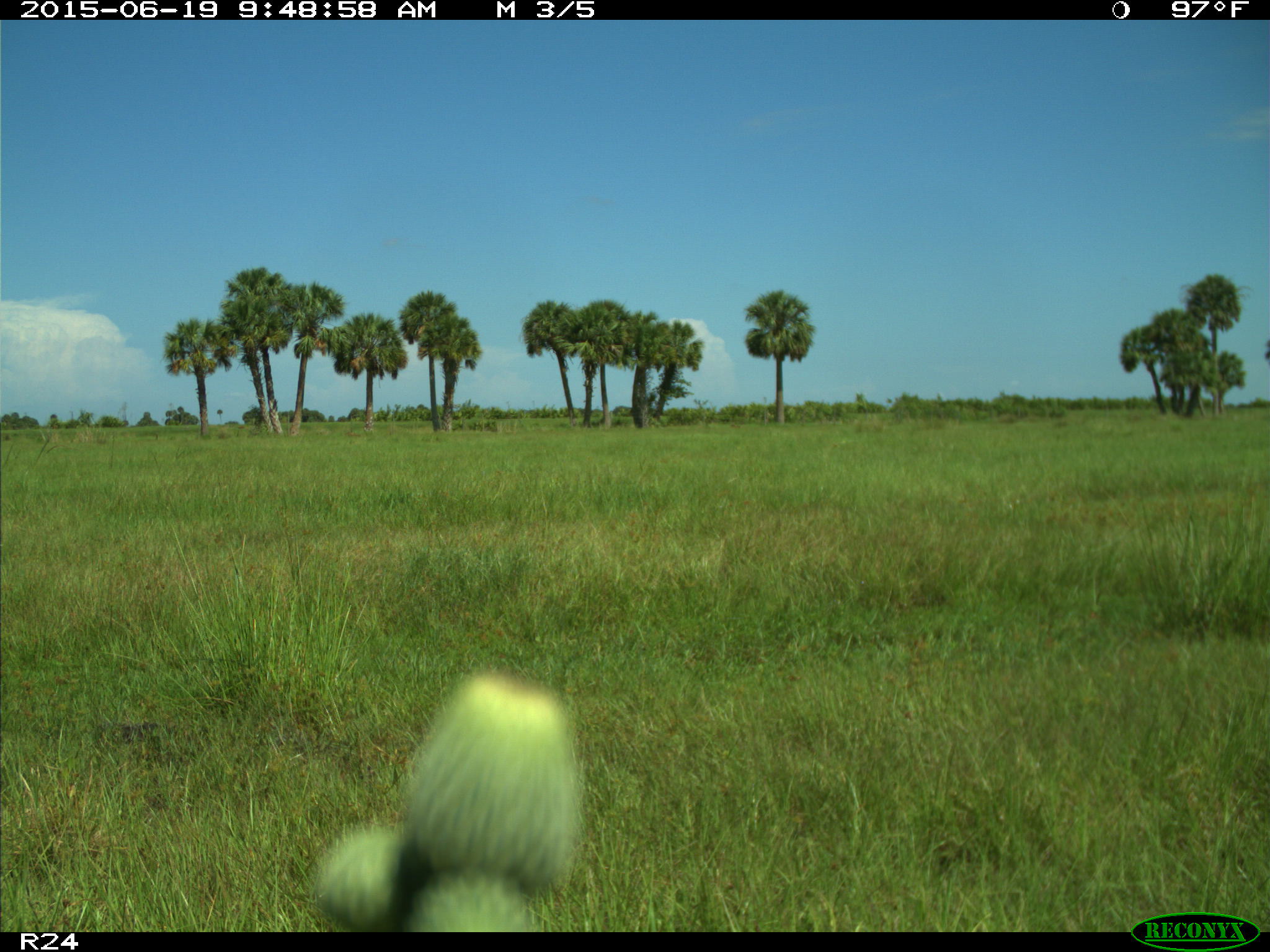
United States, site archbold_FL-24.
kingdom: Animalia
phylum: Chordata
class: Mammalia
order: Artiodactyla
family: Bovidae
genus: Bos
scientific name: Bos taurus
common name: domestic cow